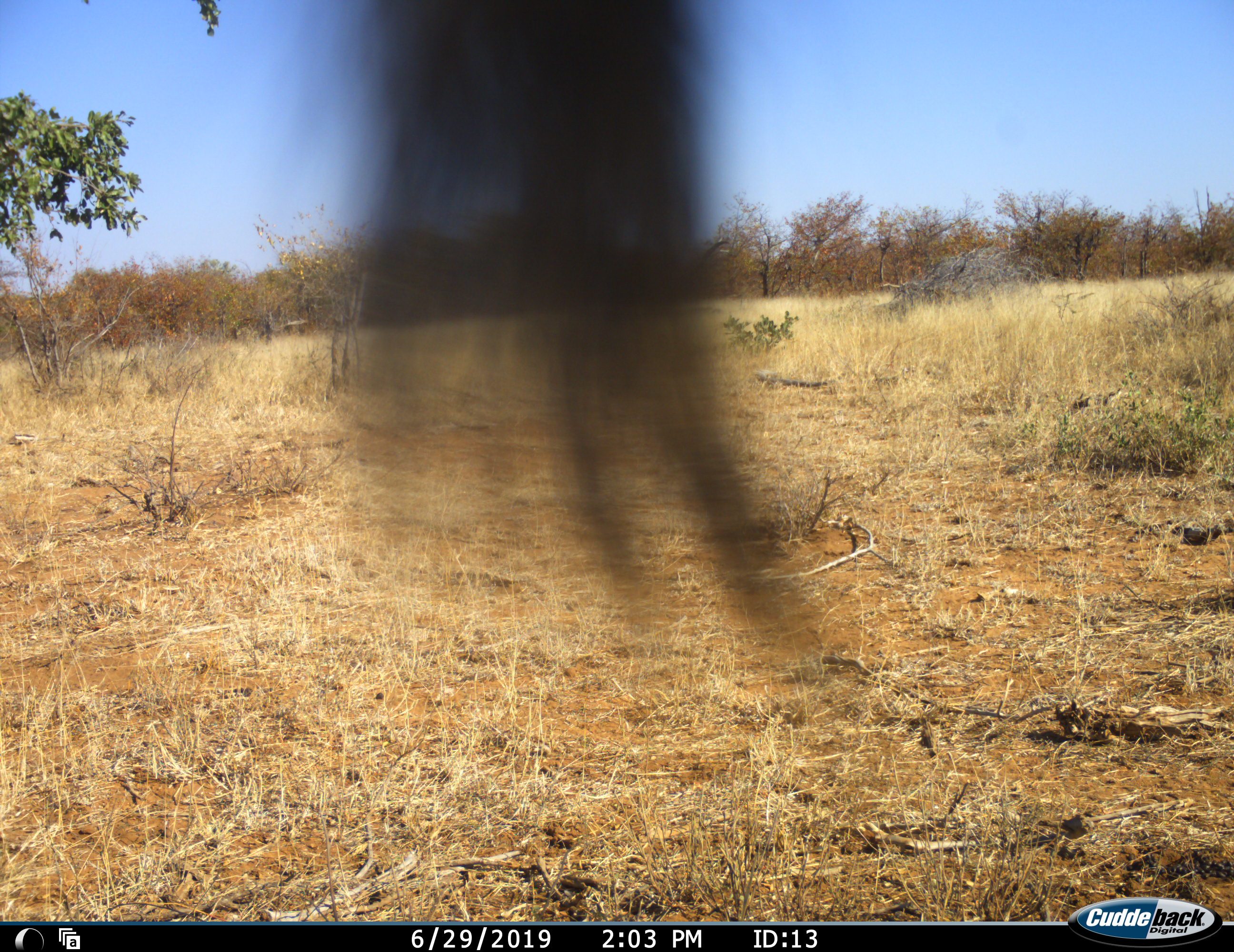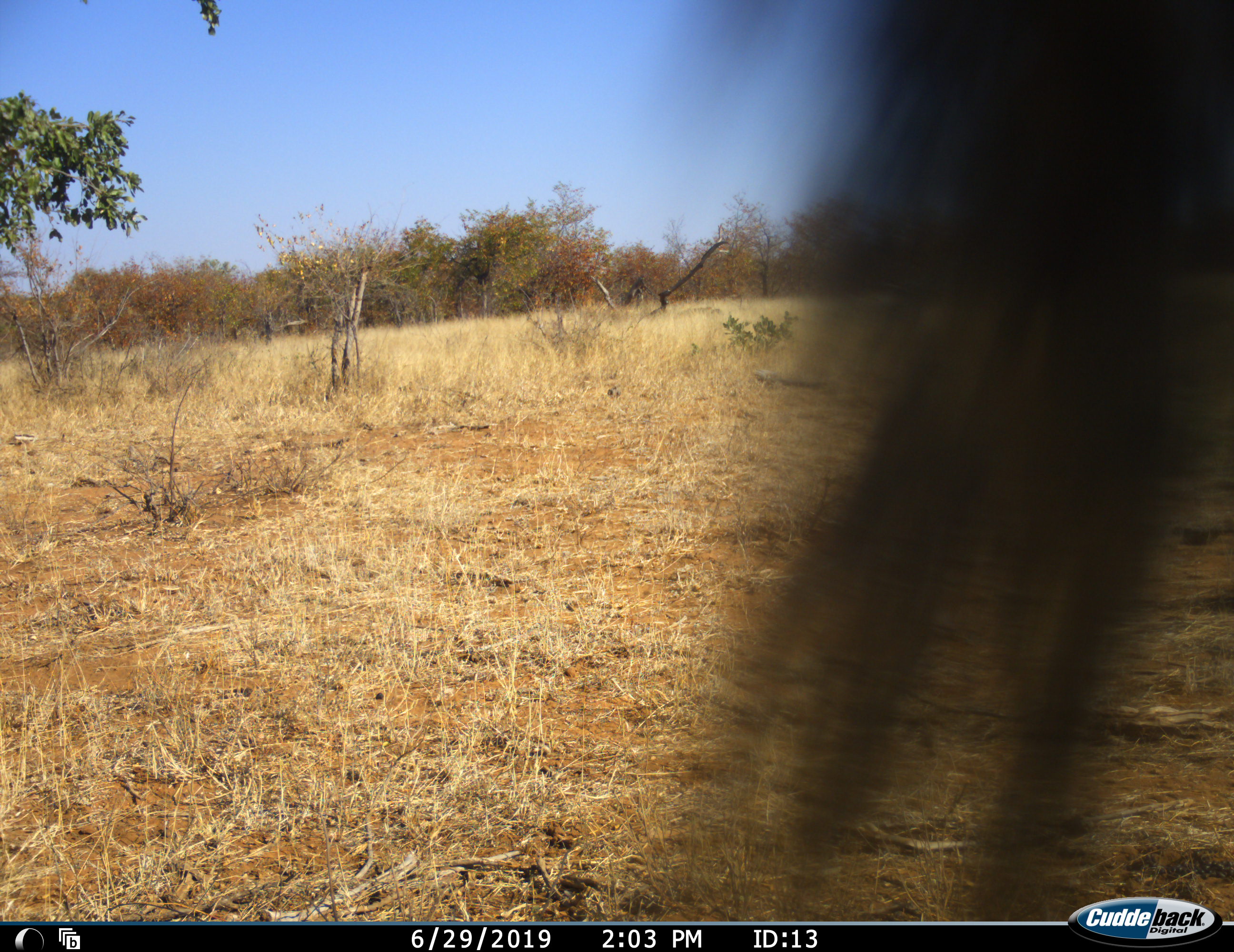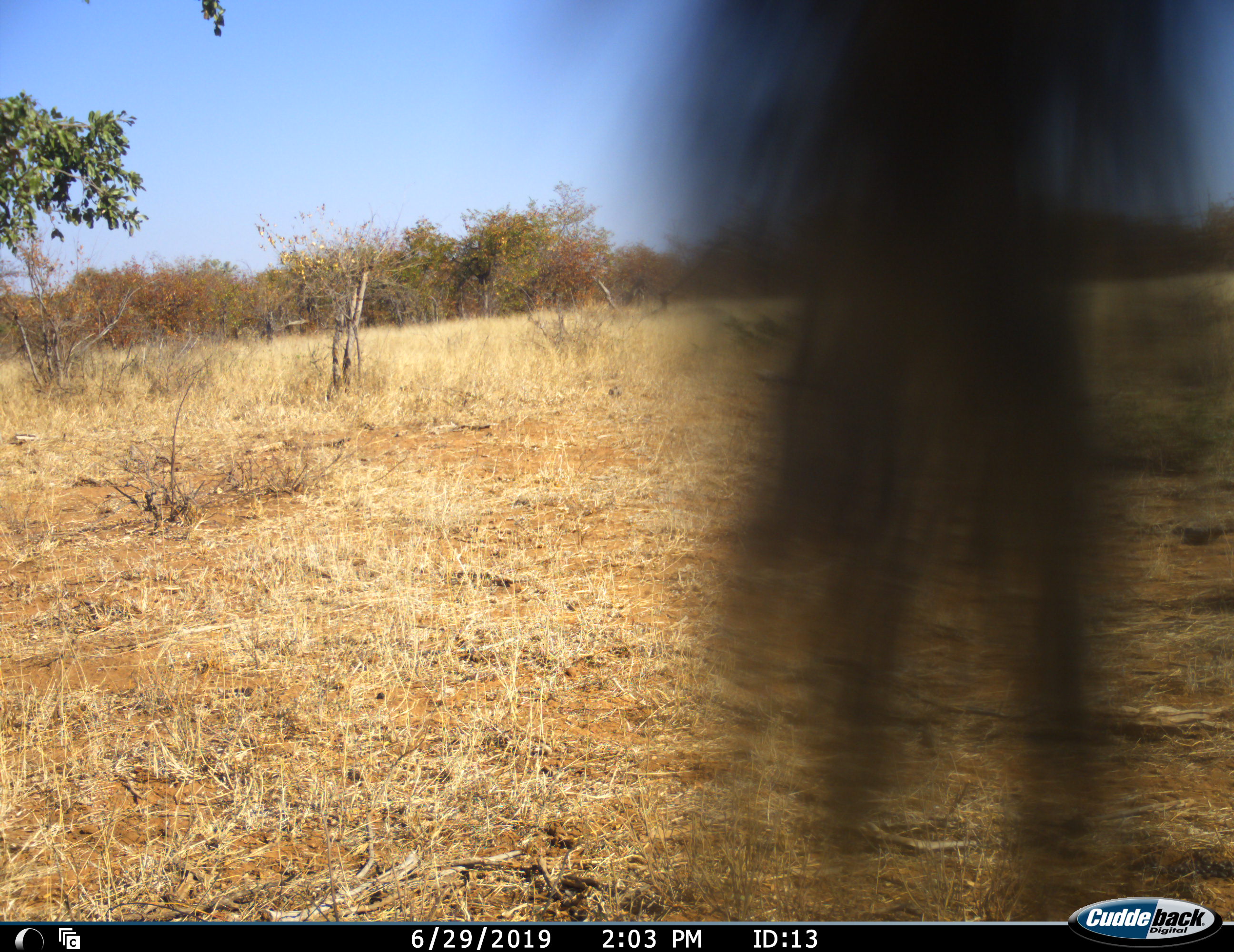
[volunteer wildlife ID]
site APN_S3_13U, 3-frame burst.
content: unidentified animal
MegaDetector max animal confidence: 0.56